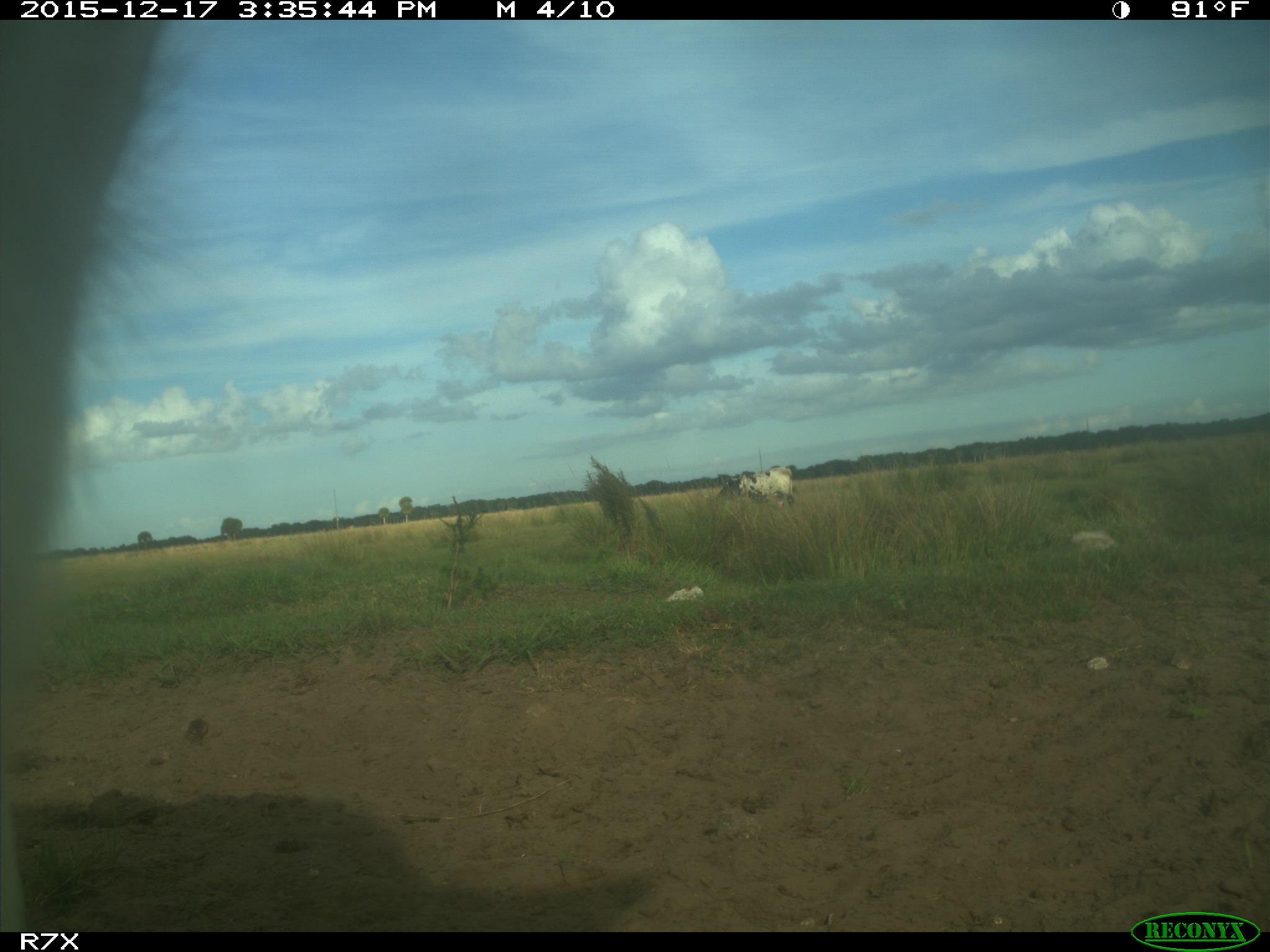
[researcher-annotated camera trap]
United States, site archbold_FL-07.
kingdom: Animalia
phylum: Chordata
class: Mammalia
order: Artiodactyla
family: Bovidae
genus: Bos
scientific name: Bos taurus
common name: domestic cow